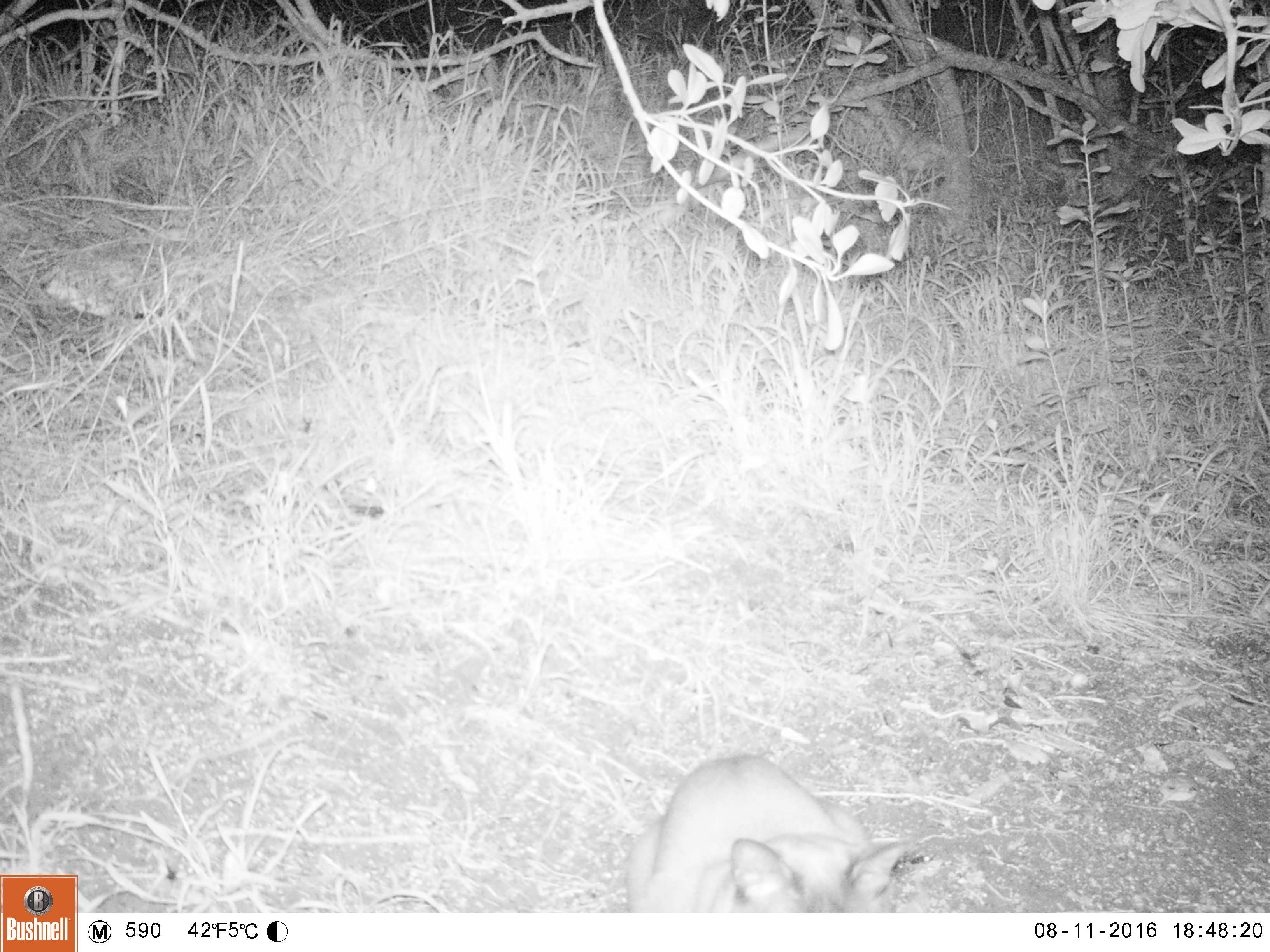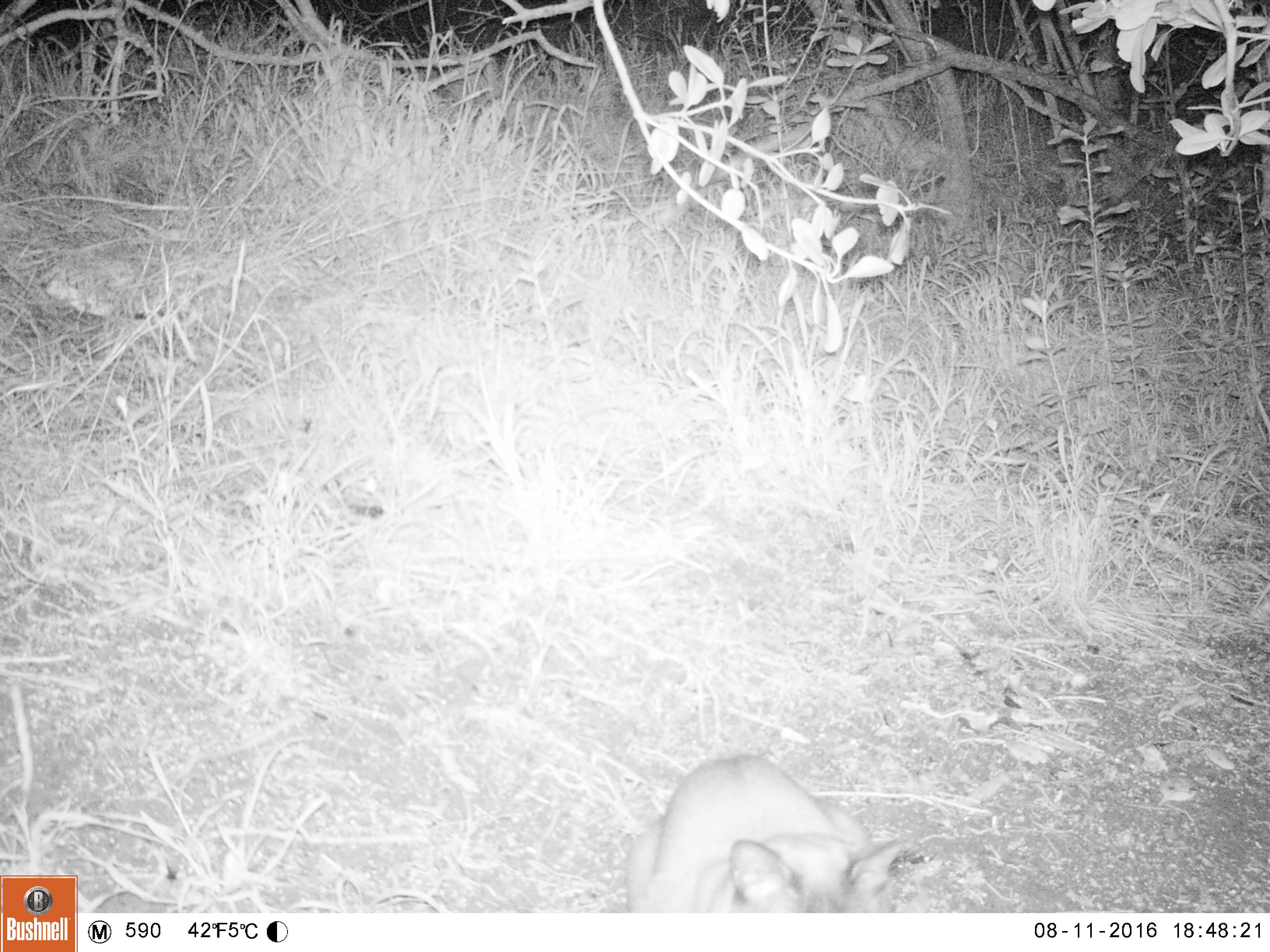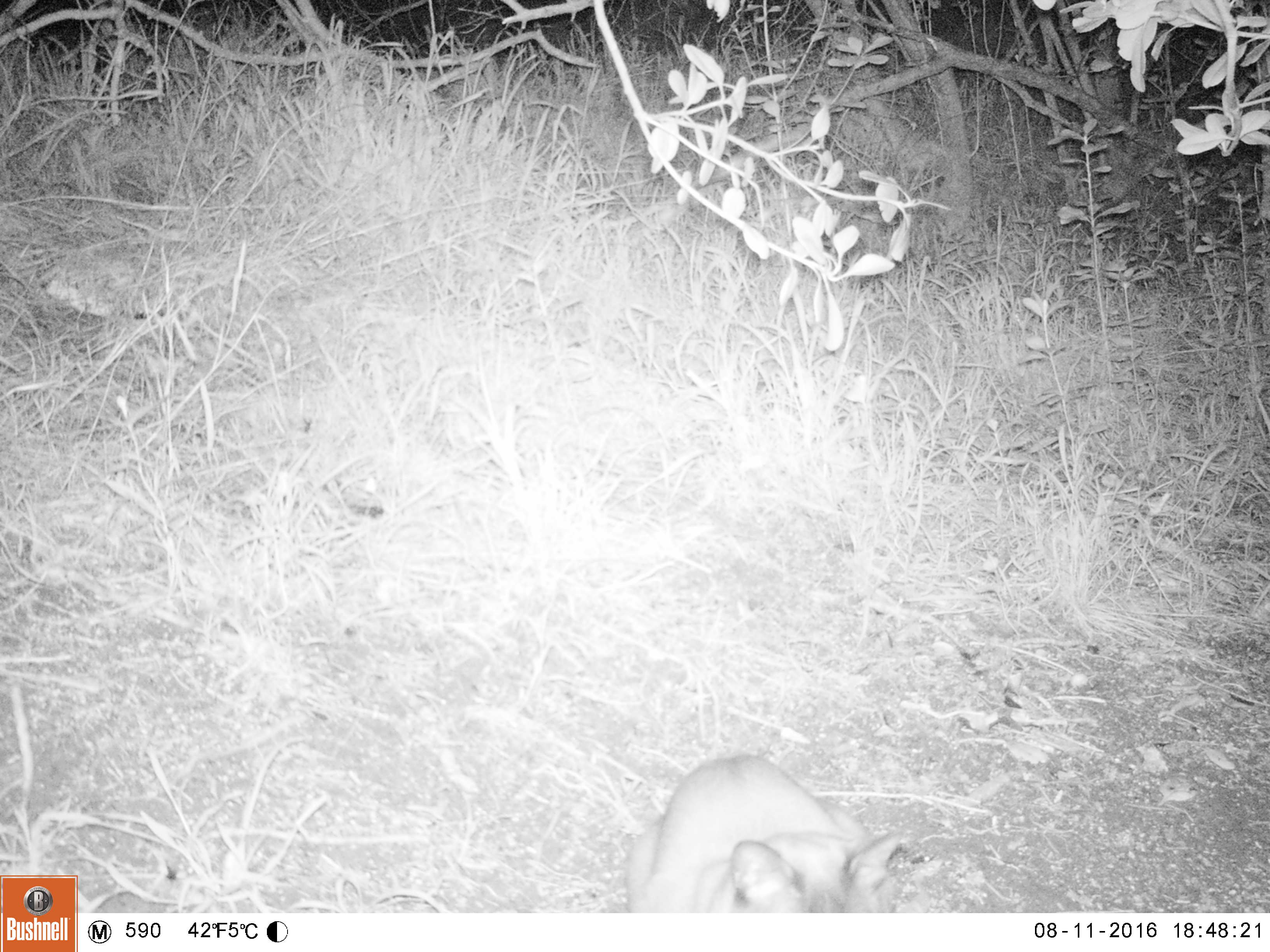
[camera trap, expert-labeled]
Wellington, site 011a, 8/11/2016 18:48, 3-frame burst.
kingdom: Animalia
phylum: Chordata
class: Mammalia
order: Carnivora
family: Felidae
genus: Felis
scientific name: Felis catus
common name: cat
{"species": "cat (Felis catus)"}